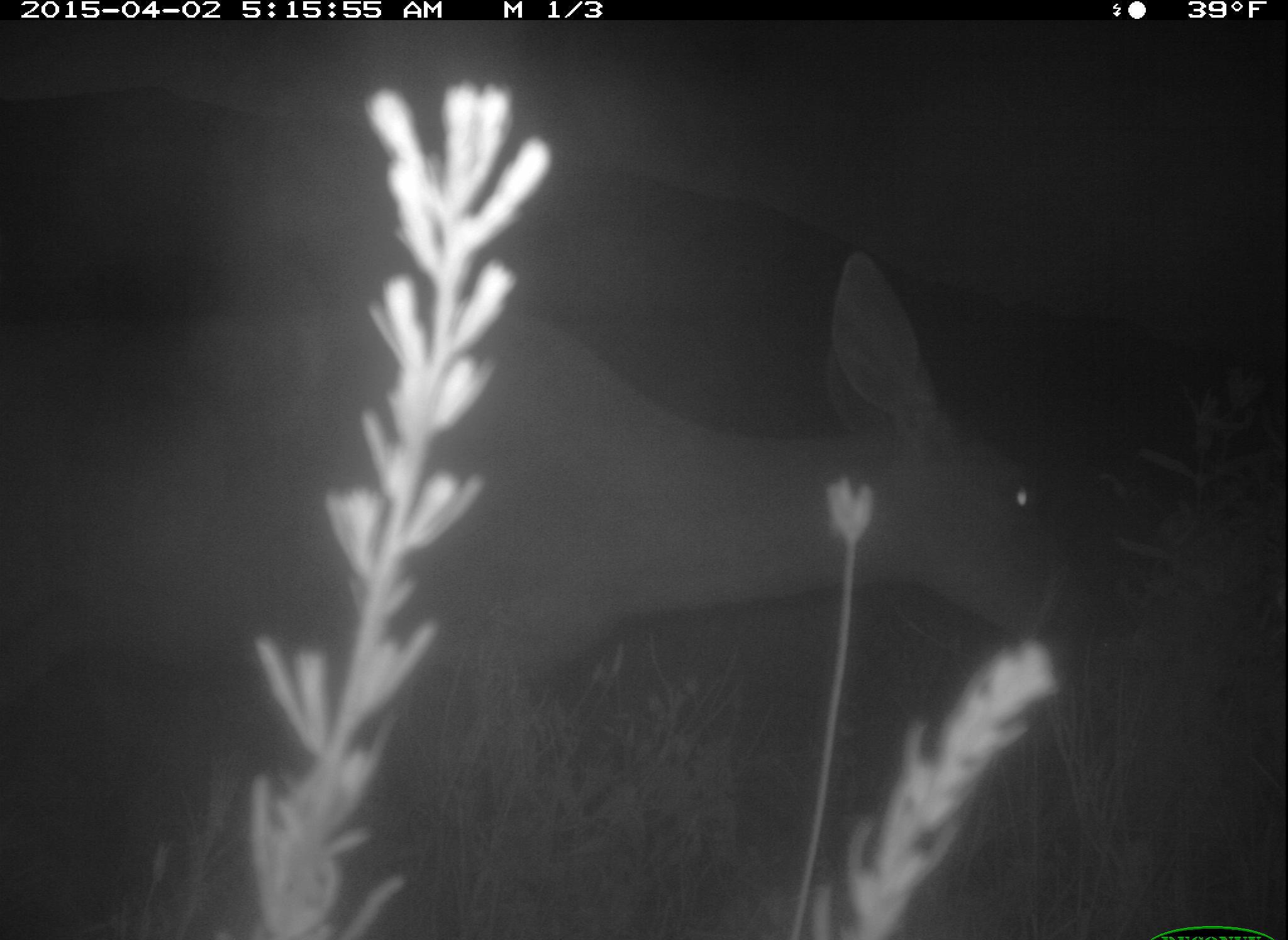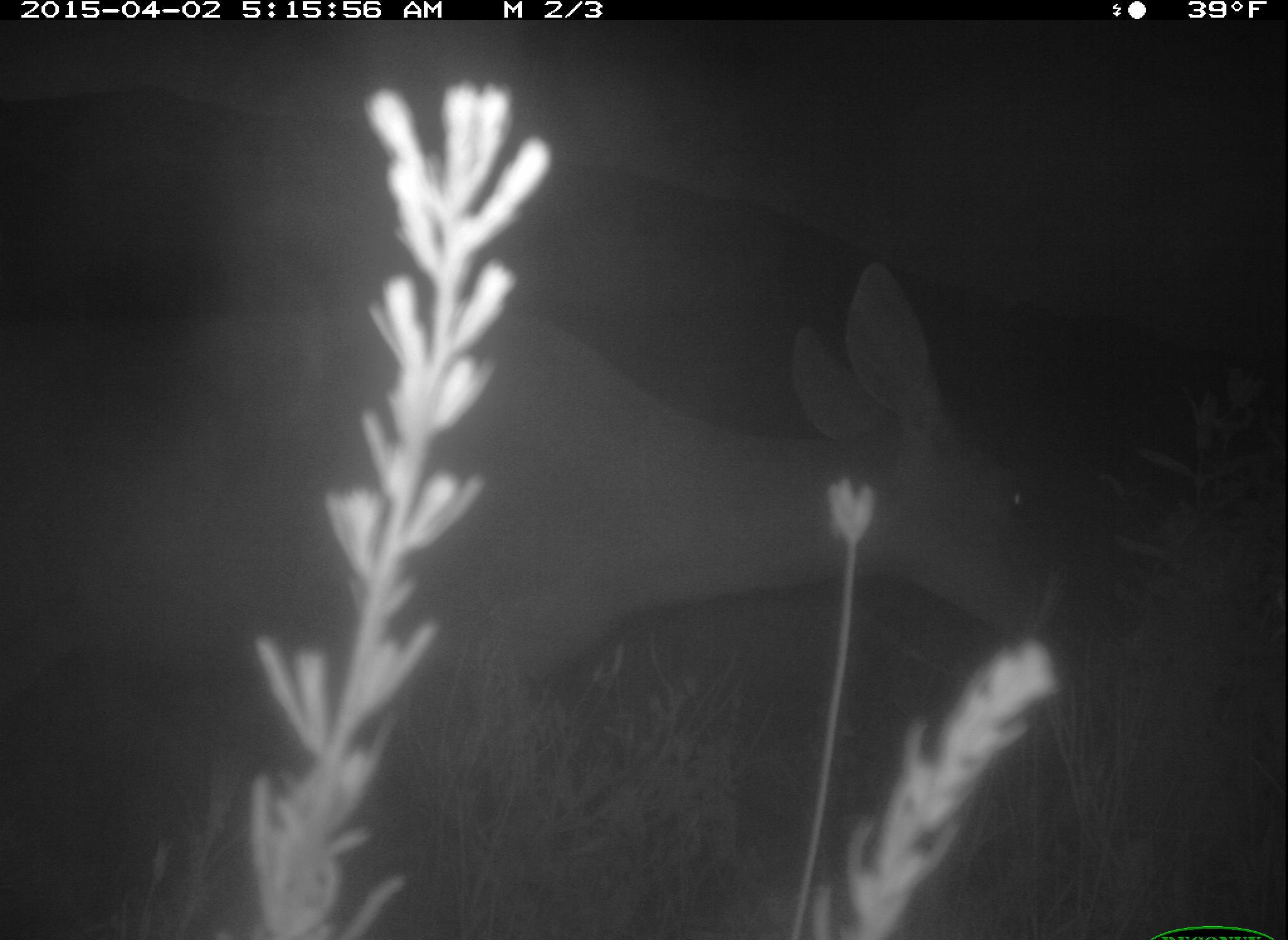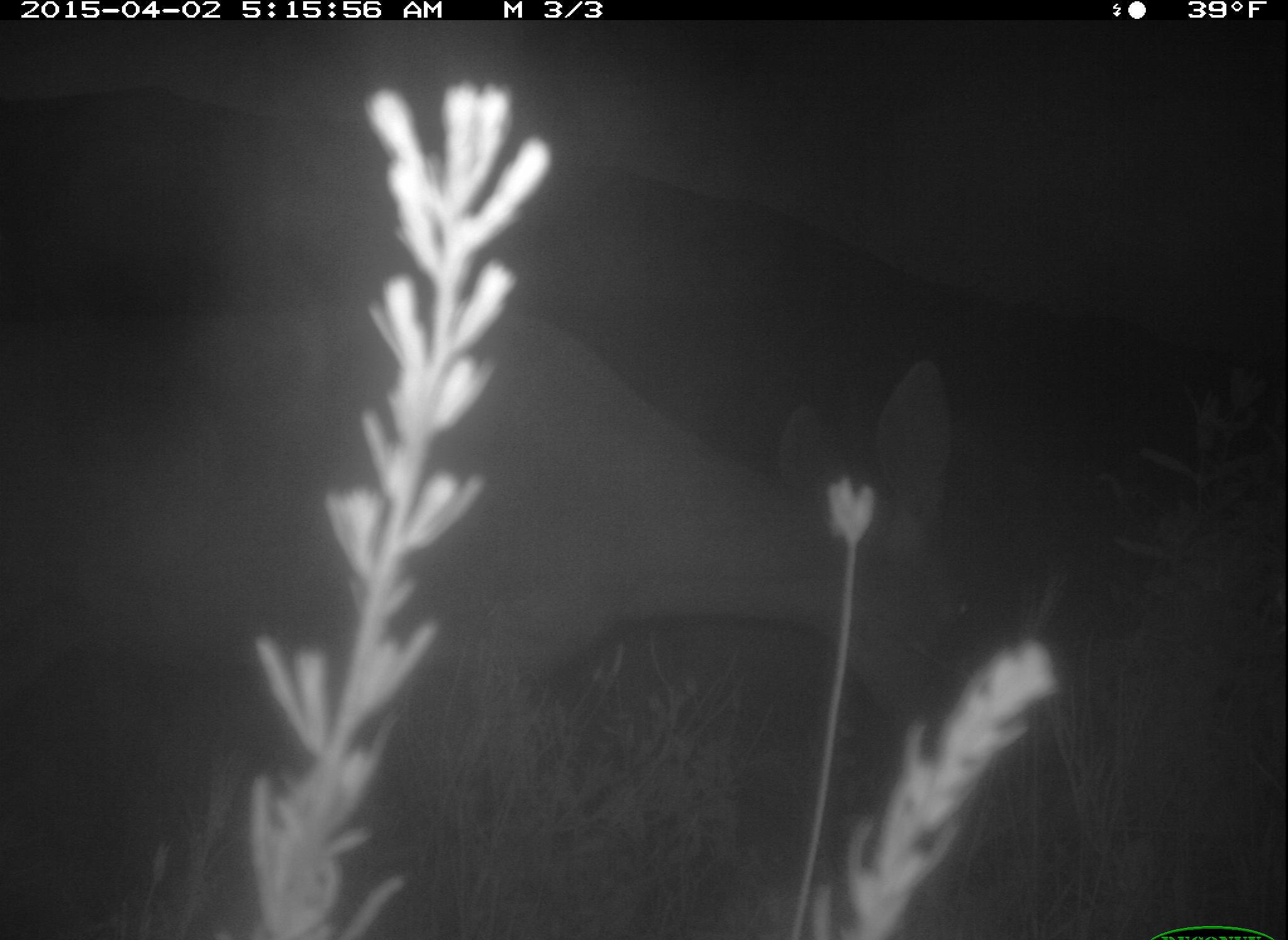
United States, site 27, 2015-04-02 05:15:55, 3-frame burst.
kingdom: Animalia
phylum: Chordata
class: Mammalia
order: Artiodactyla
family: Cervidae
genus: Odocoileus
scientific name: Odocoileus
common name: deer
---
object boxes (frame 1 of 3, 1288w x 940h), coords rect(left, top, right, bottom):
deer: rect(0, 247, 1064, 933)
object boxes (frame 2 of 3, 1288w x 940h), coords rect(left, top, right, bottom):
deer: rect(0, 259, 1069, 936)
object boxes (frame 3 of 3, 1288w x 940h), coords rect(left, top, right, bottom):
deer: rect(0, 298, 977, 938)